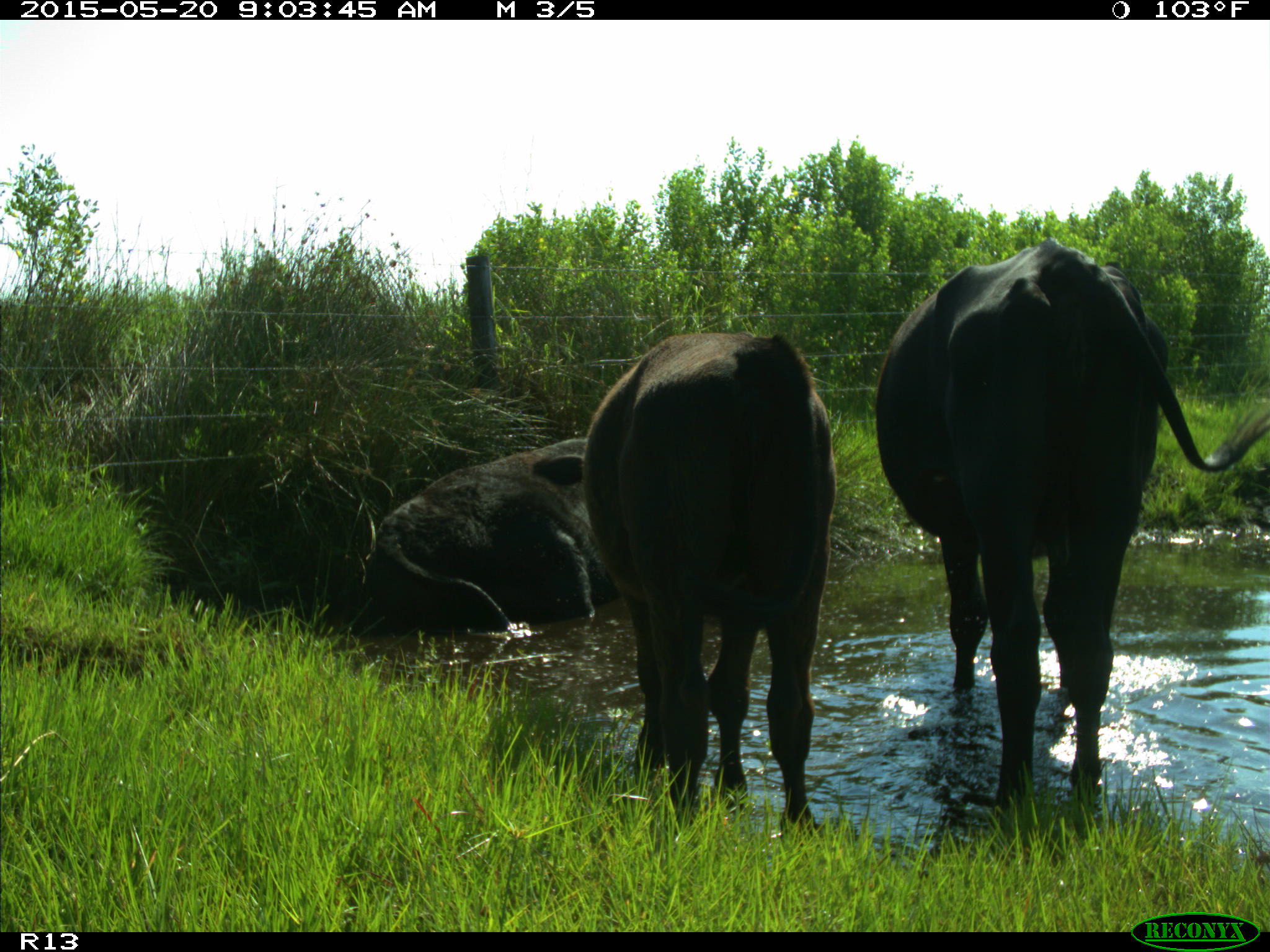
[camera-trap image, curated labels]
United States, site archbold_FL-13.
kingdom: Animalia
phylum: Chordata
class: Mammalia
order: Artiodactyla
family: Bovidae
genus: Bos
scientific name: Bos taurus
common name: domestic cow